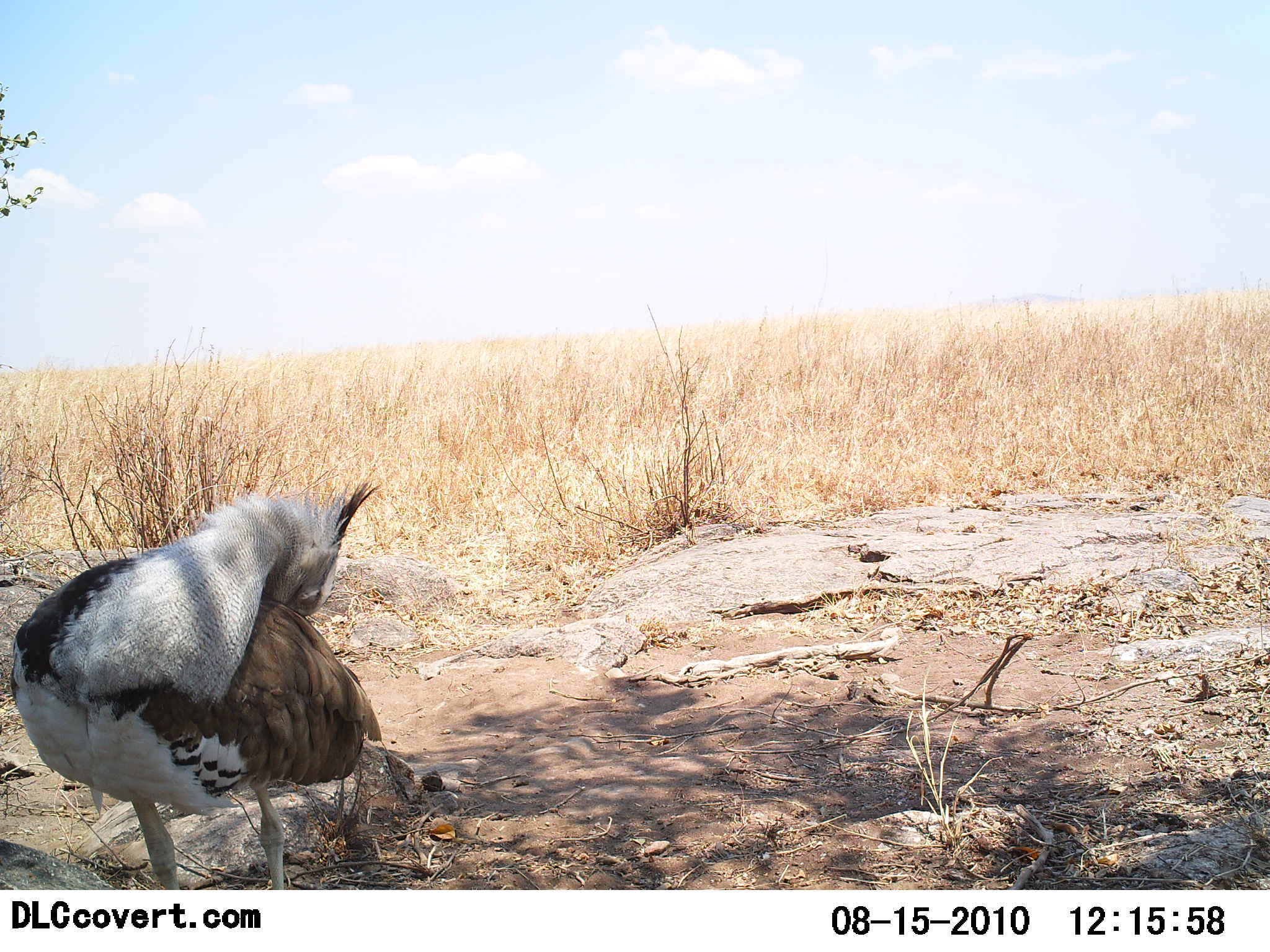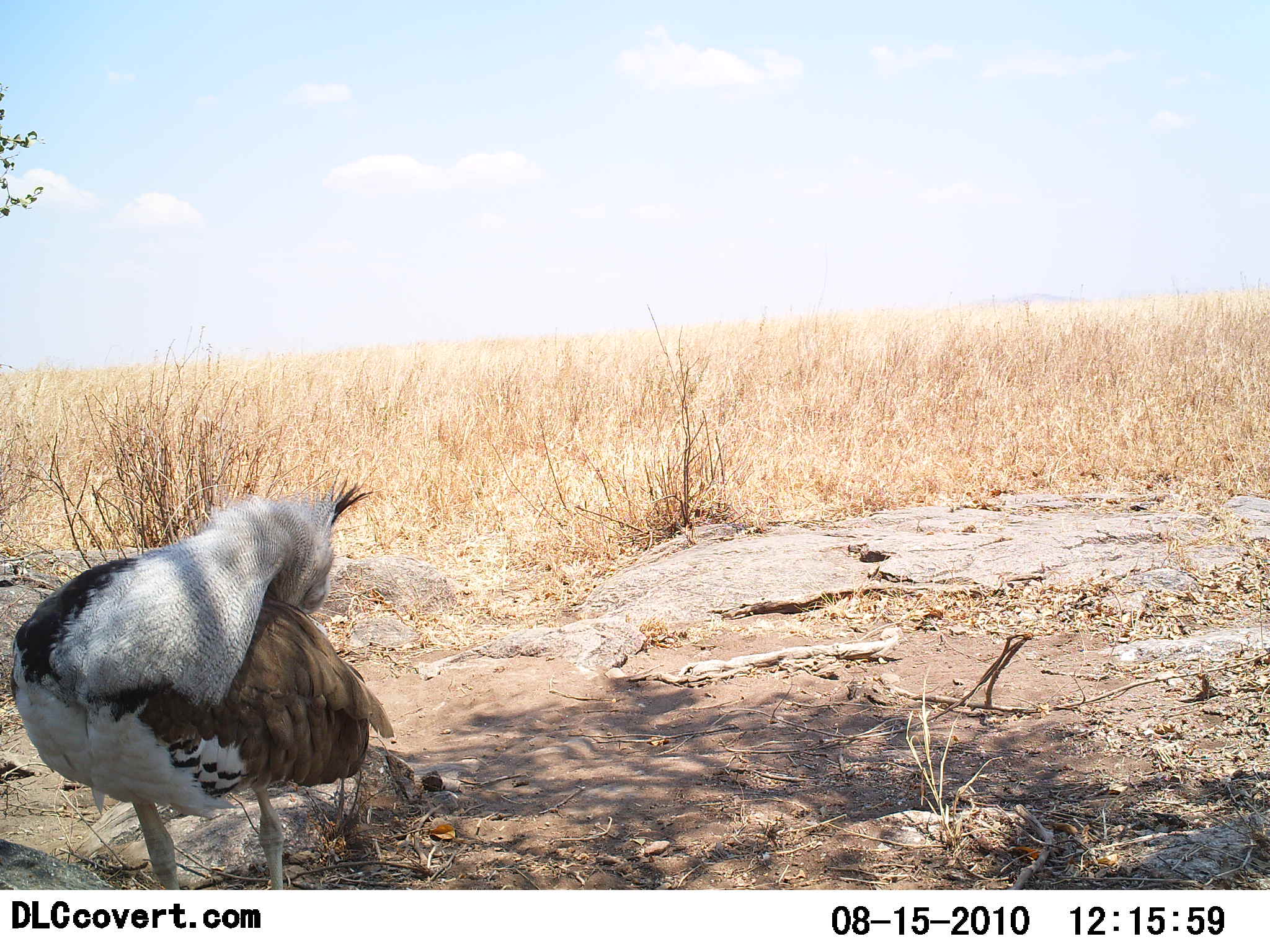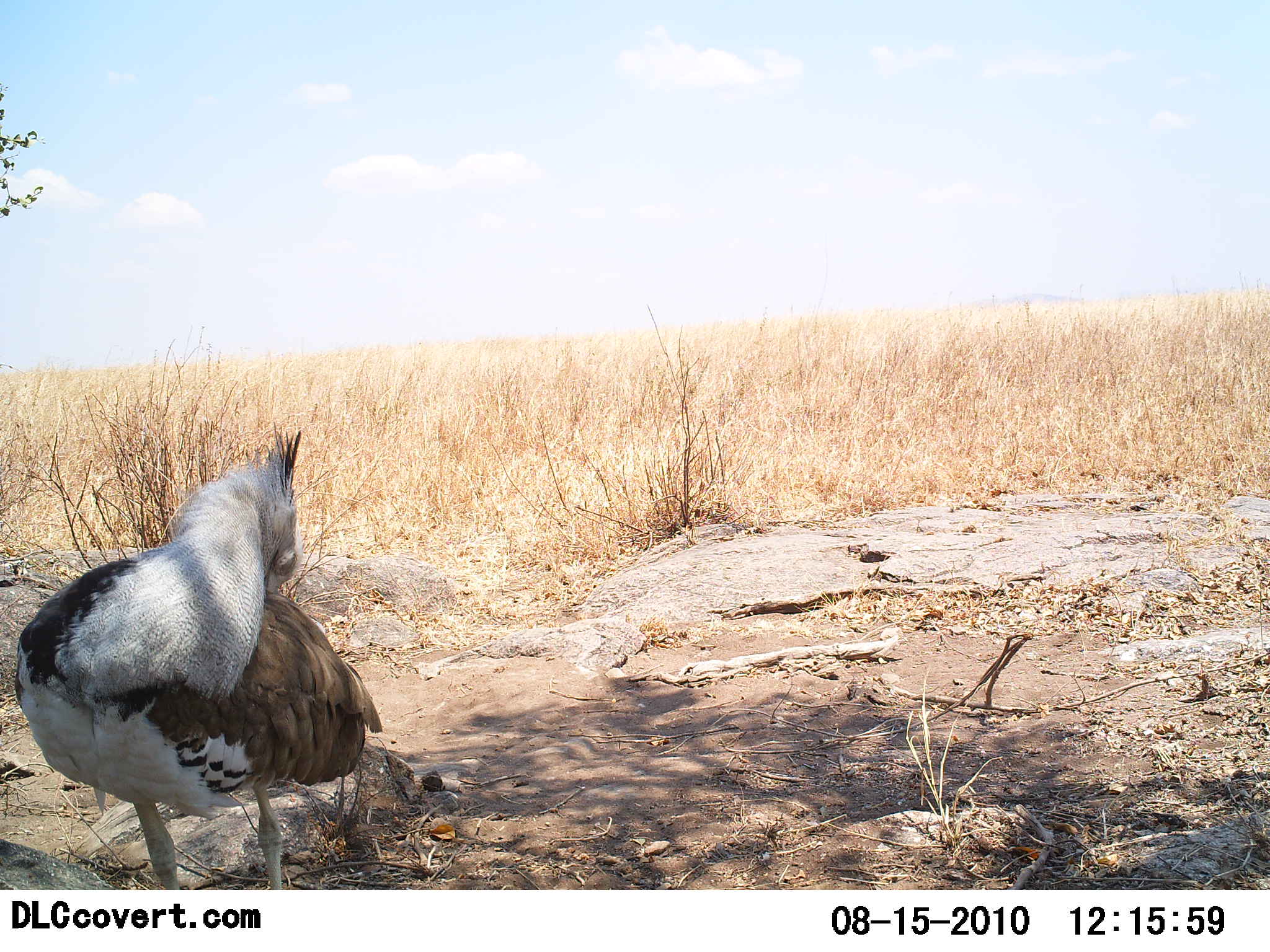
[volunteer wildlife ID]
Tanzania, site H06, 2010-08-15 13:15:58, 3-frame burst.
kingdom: Animalia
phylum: Chordata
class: Aves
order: Otidiformes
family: Otididae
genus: Ardeotis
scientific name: Ardeotis kori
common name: kori bustard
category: koribustard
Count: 1.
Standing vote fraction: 72%.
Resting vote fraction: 28%.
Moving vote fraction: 0%.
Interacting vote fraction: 6%.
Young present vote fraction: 0%.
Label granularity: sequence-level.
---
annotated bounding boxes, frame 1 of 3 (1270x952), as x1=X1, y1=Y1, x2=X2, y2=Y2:
animal: x1=7, y1=480, x2=383, y2=890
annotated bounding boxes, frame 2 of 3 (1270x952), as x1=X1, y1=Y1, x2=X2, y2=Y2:
animal: x1=7, y1=480, x2=396, y2=890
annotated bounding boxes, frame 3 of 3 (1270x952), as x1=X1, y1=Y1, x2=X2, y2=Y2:
animal: x1=13, y1=423, x2=383, y2=890